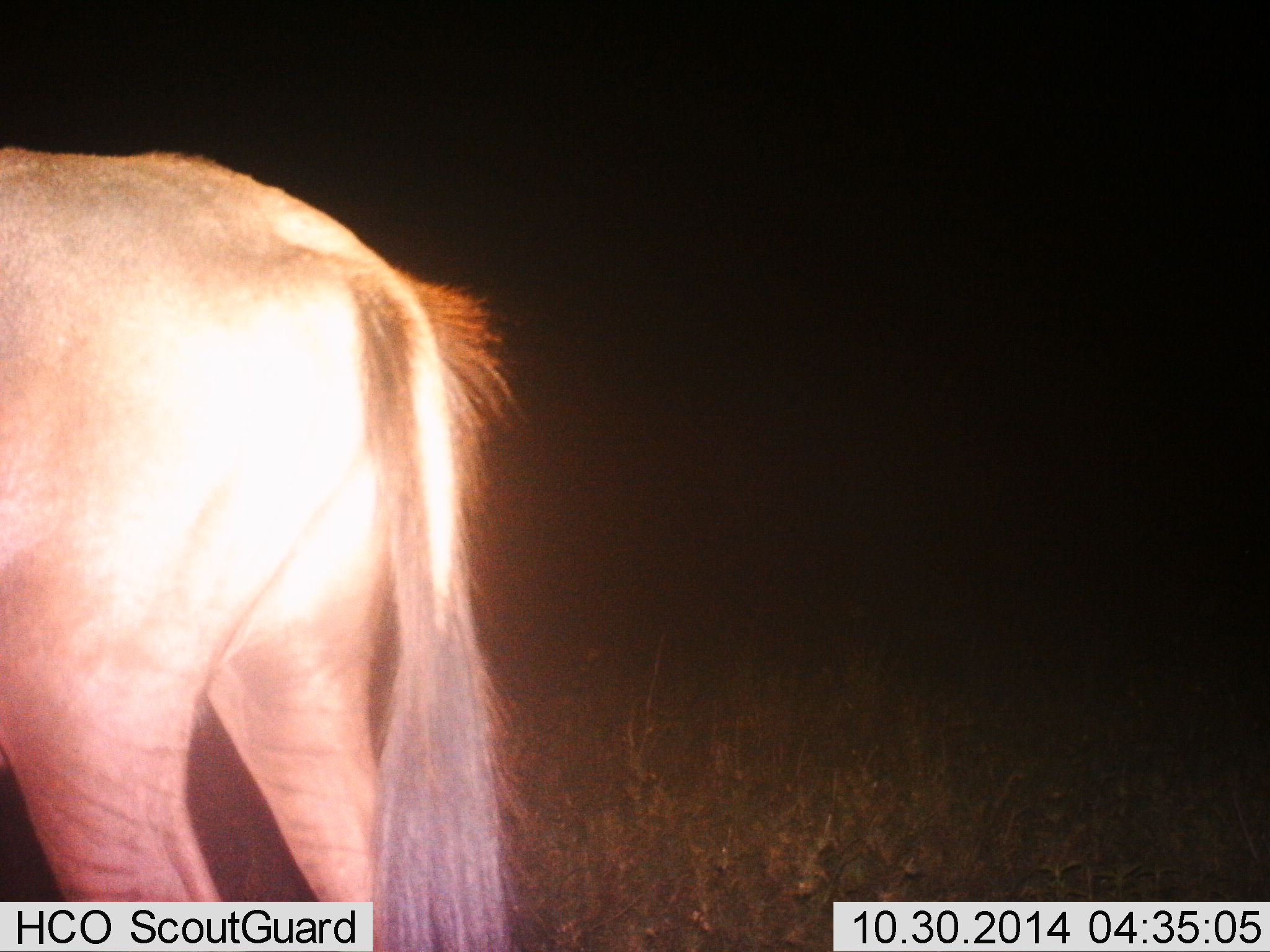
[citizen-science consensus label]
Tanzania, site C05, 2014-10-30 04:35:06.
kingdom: Animalia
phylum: Chordata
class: Mammalia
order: Artiodactyla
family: Bovidae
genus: Connochaetes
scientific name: Connochaetes taurinus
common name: blue wildebeest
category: wildebeest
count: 1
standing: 80%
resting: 0%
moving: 20%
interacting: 0%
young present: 10%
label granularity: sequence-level